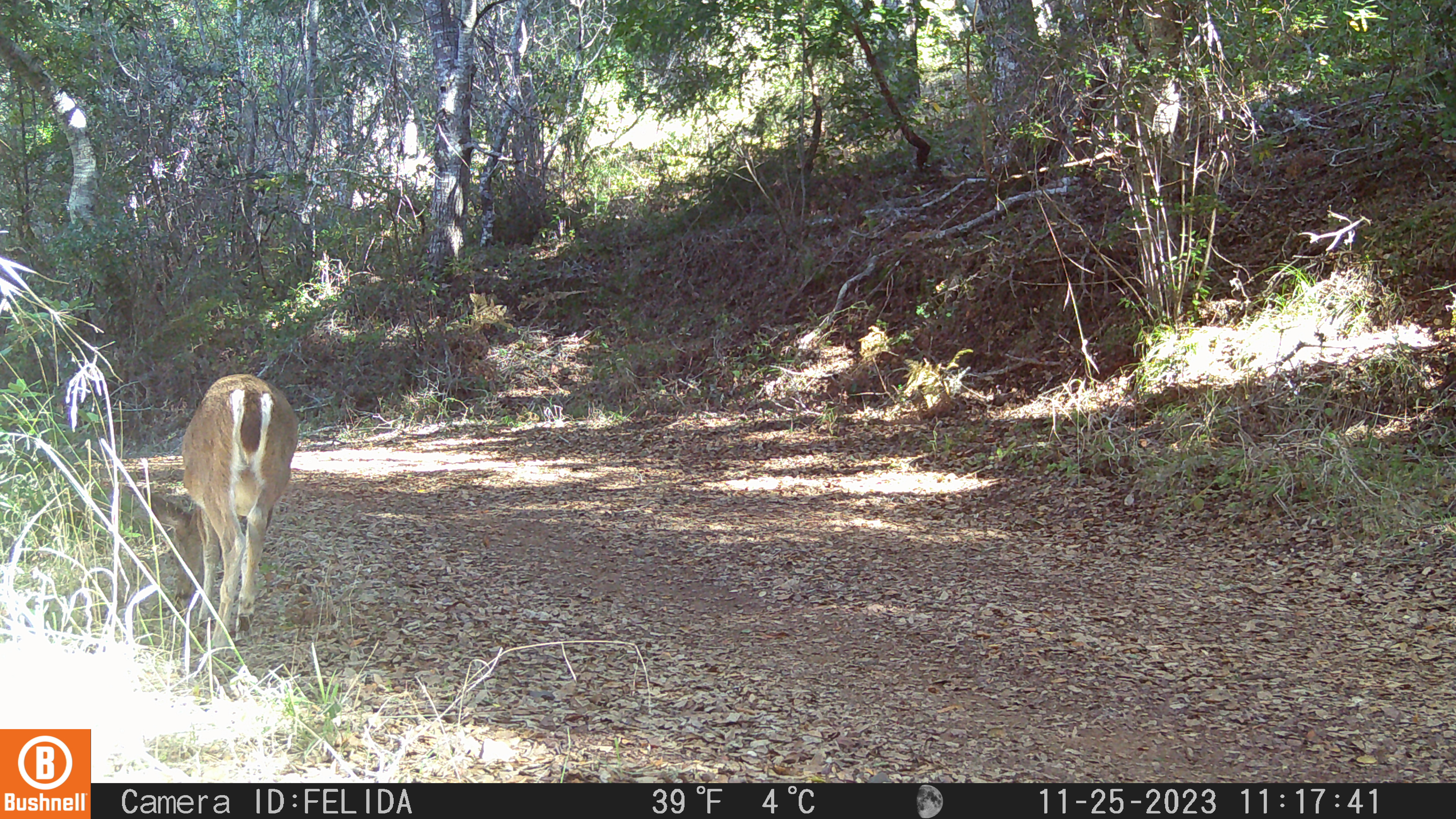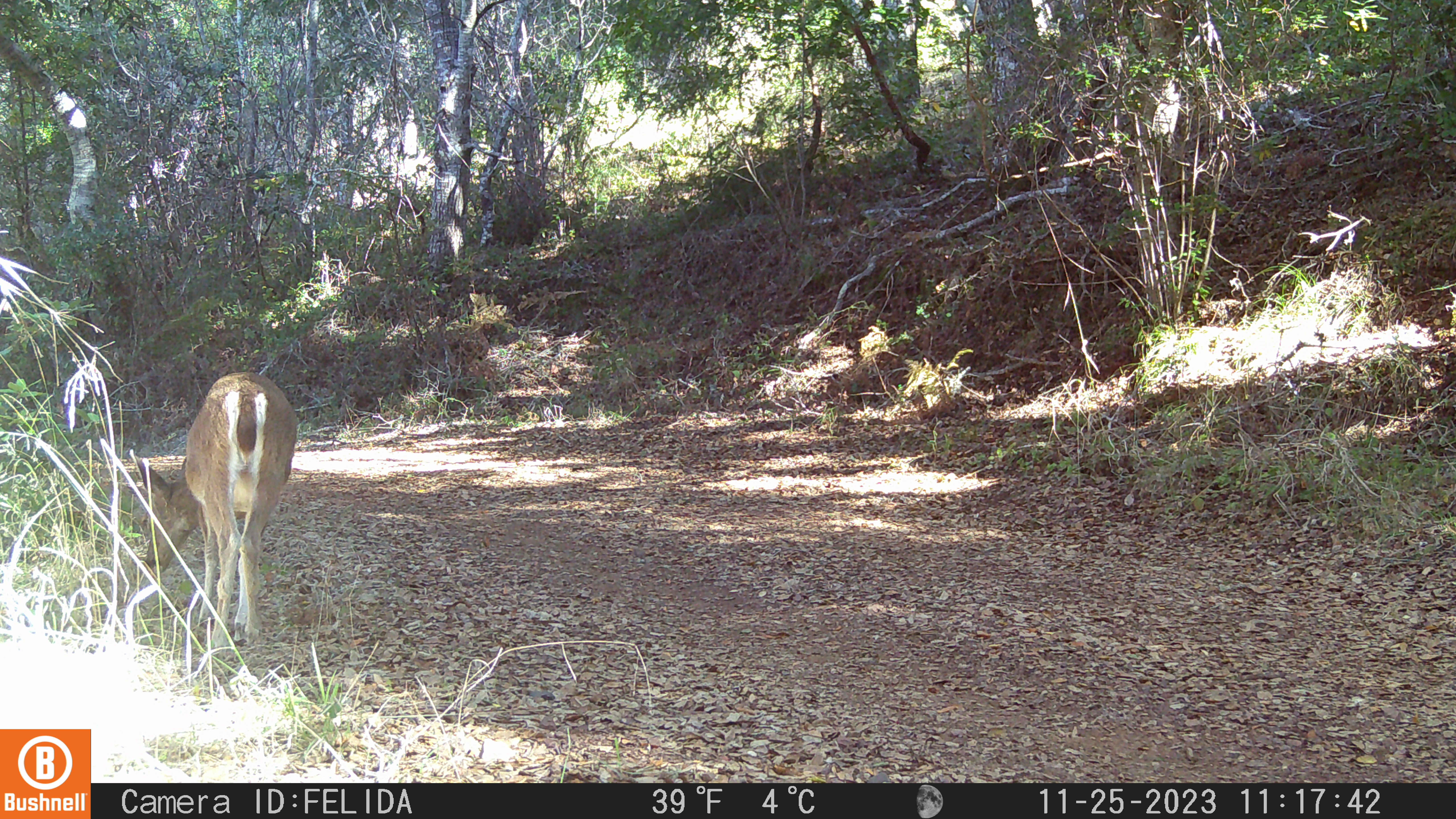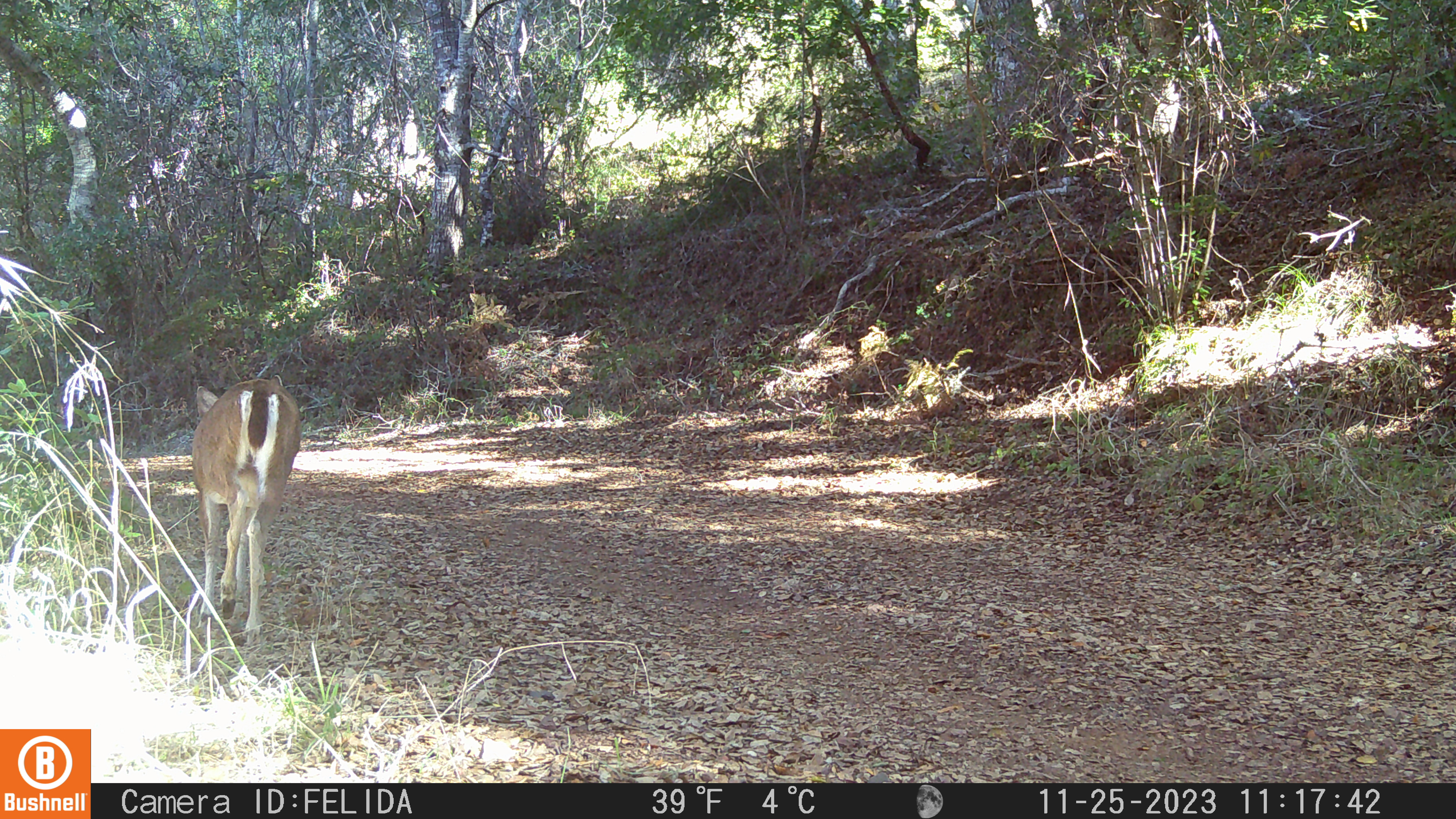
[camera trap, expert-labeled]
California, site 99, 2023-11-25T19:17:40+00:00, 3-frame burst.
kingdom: Animalia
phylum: Chordata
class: Mammalia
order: Artiodactyla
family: Cervidae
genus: Odocoileus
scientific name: Odocoileus hemionus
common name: mule deer